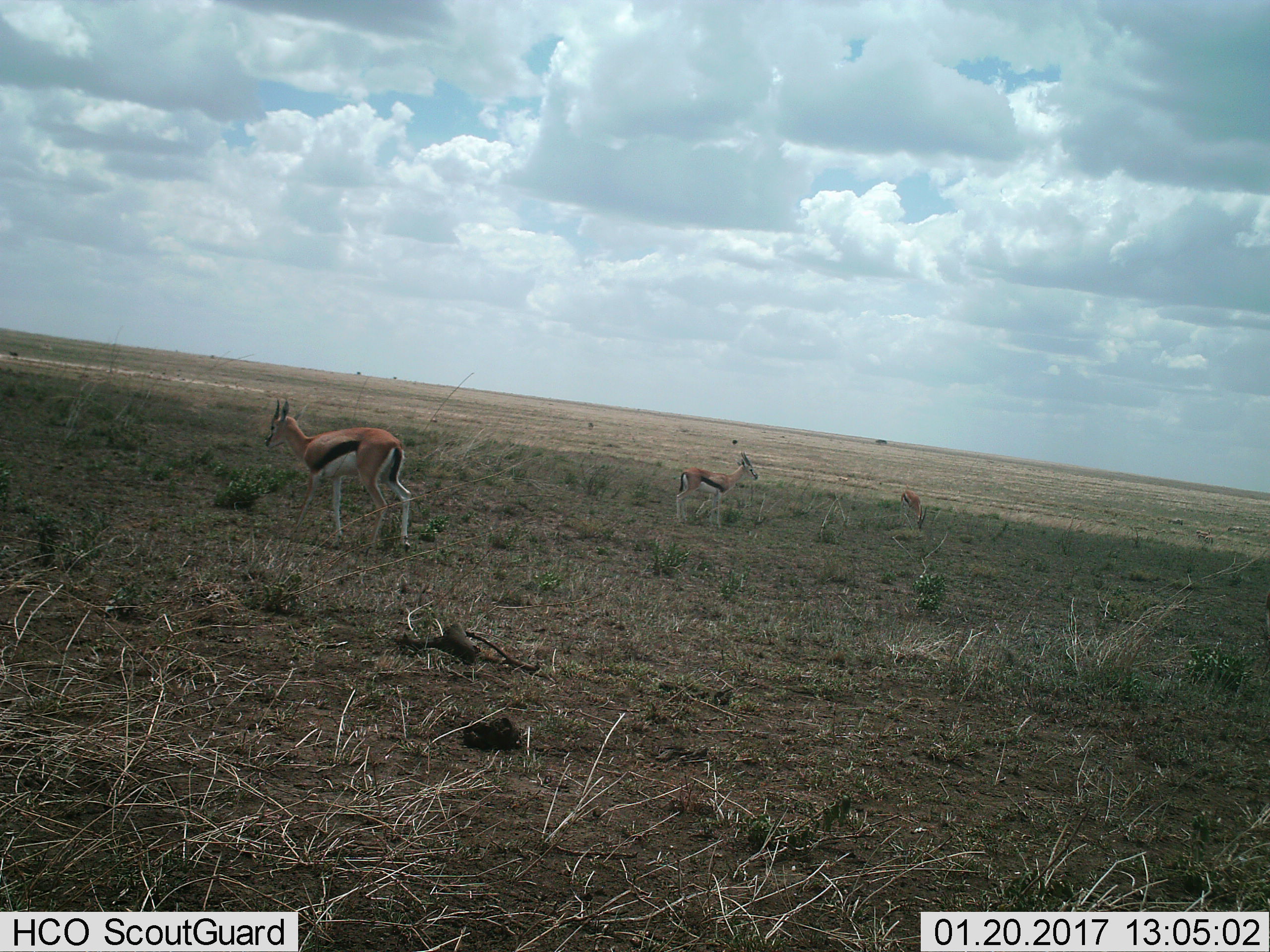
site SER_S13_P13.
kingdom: Animalia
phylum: Chordata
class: Mammalia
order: Artiodactyla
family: Bovidae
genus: Eudorcas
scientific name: Eudorcas thomsonii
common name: thomson's gazelle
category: gazellethomsons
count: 3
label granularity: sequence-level